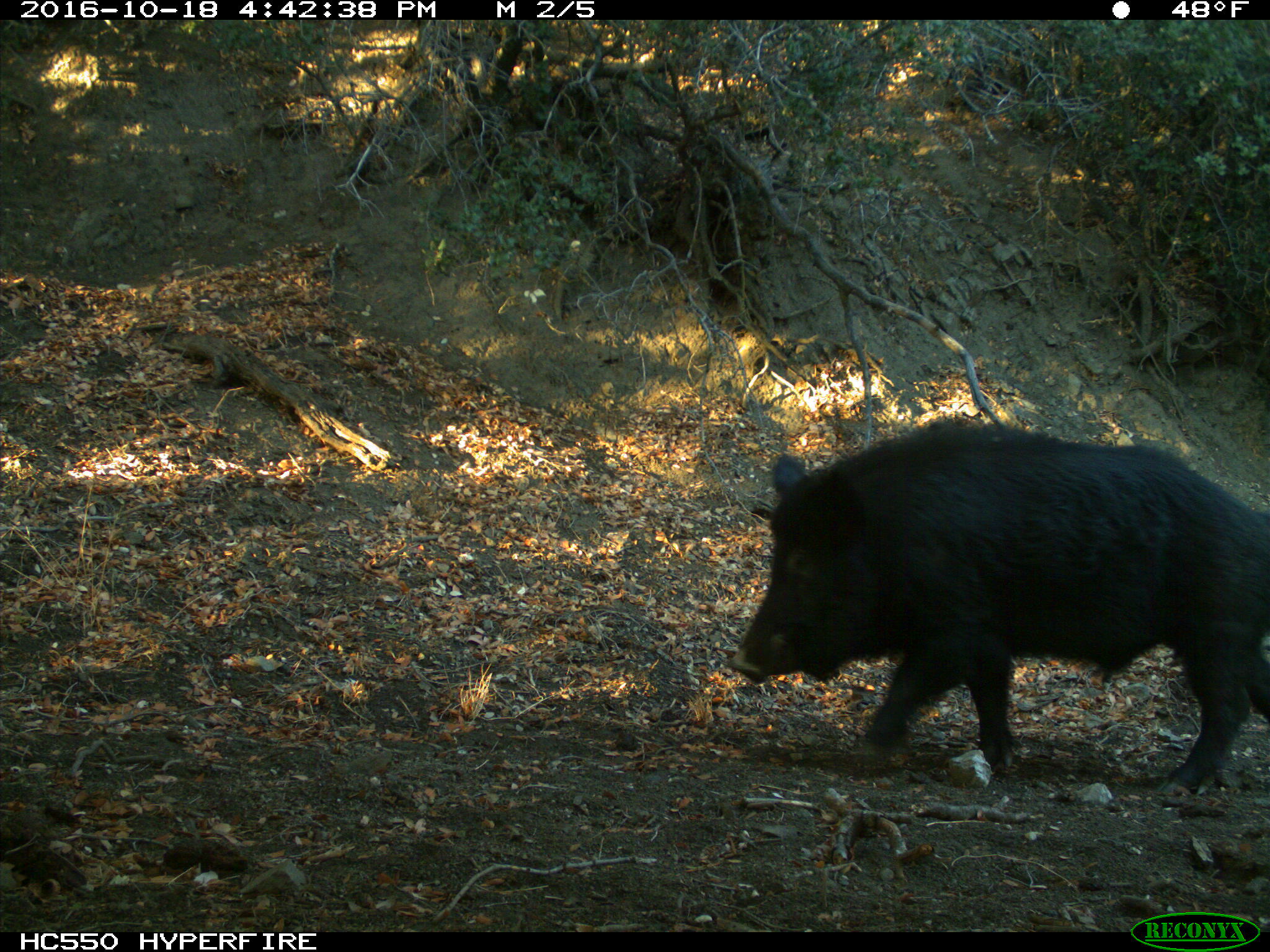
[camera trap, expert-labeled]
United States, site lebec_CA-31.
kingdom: Animalia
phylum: Chordata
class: Mammalia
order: Artiodactyla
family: Suidae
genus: Sus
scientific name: Sus scrofa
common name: wild boar